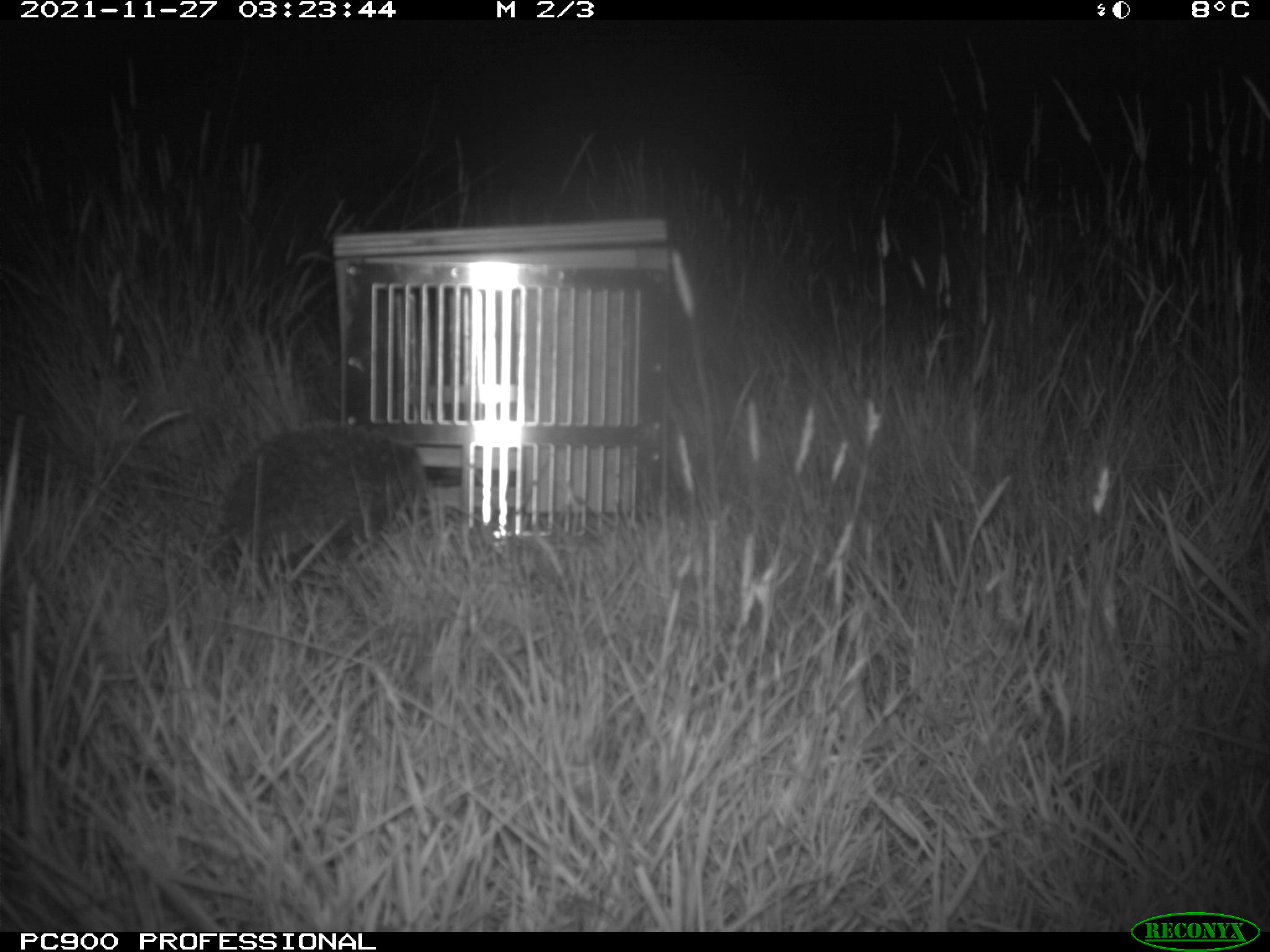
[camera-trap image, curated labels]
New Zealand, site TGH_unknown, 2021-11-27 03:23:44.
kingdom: Animalia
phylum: Chordata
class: Mammalia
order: Eulipotyphla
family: Erinaceidae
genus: Erinaceus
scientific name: Erinaceus europaeus europaeus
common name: european hedgehog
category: hedgehog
Hedgehog (european hedgehog) (Erinaceus europaeus europaeus).